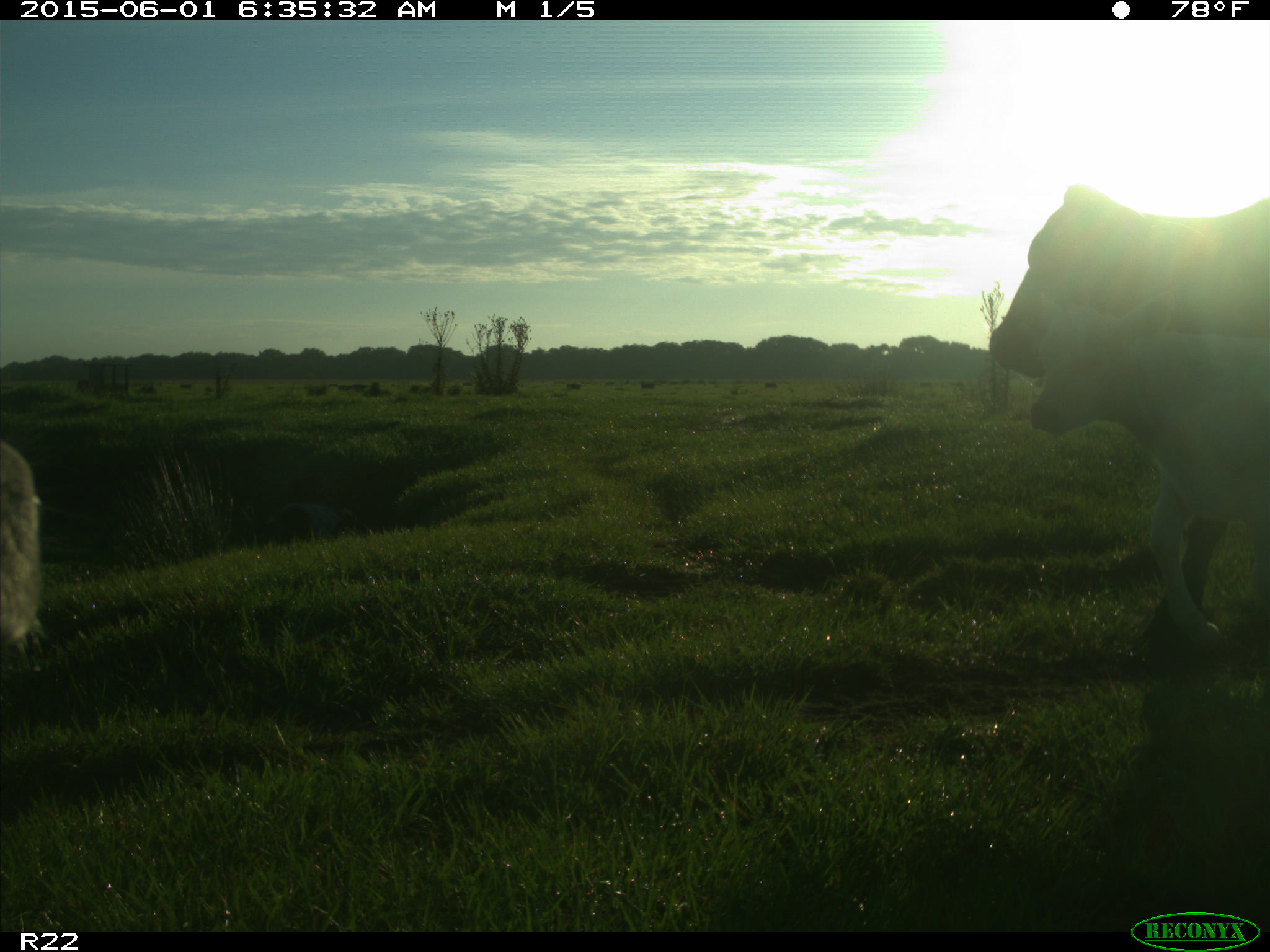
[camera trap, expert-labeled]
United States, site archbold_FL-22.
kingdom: Animalia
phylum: Chordata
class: Mammalia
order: Artiodactyla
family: Bovidae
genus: Bos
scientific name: Bos taurus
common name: domestic cow